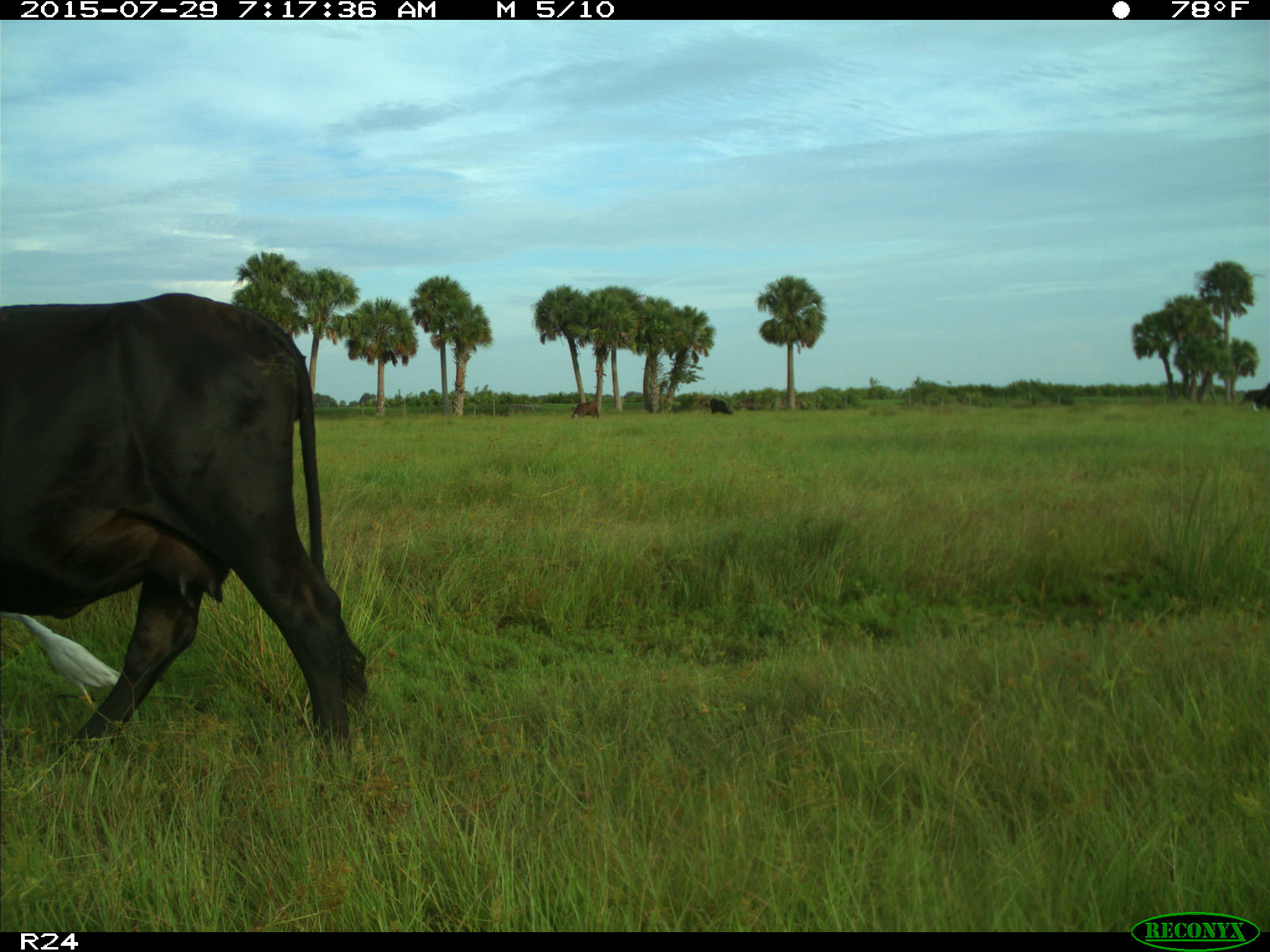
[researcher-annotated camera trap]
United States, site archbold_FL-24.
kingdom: Animalia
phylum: Chordata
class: Mammalia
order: Artiodactyla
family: Bovidae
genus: Bos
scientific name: Bos taurus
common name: domestic cow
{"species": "Bos taurus (domestic cow)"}